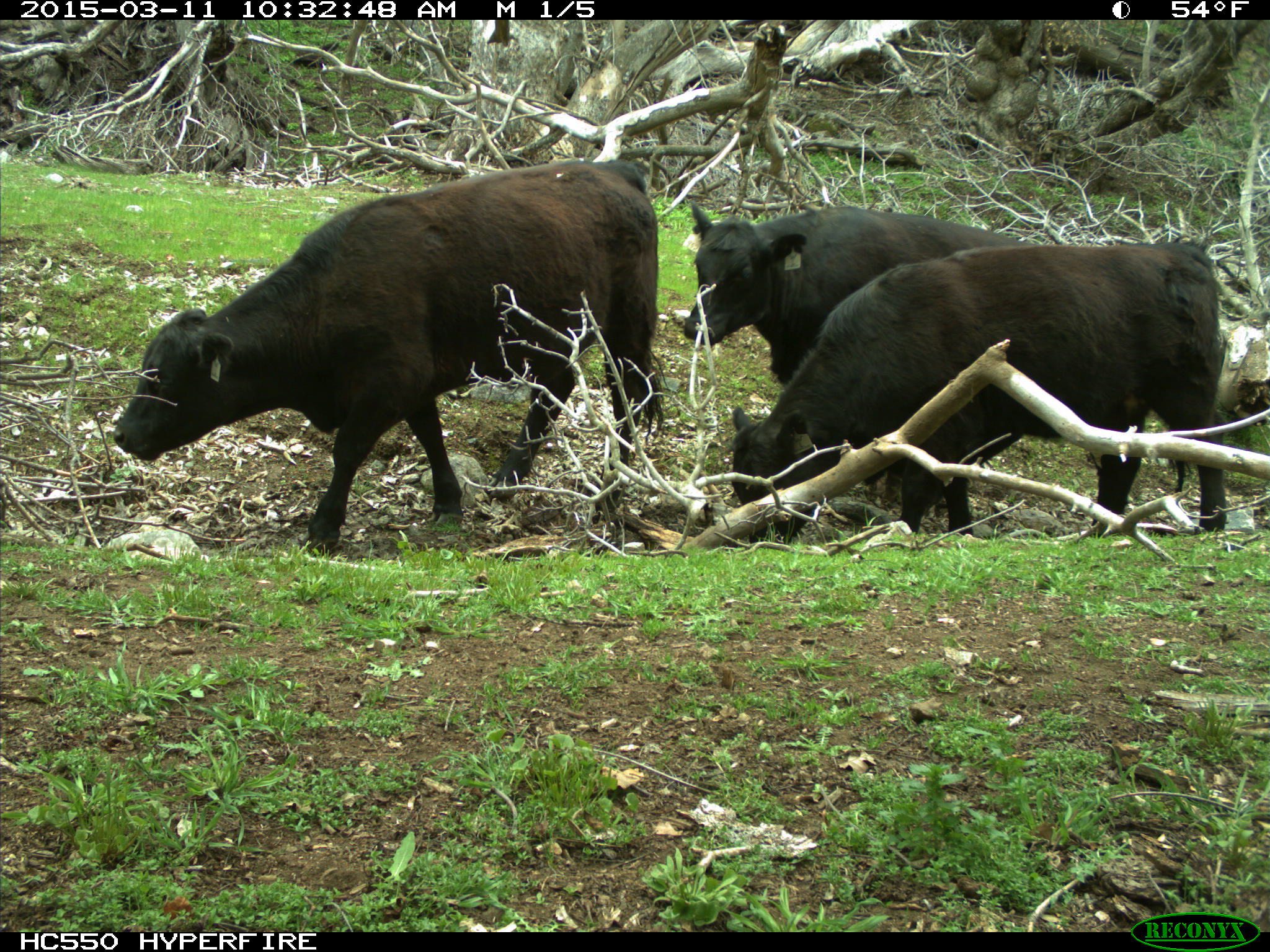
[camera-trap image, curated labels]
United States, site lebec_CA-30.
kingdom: Animalia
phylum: Chordata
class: Mammalia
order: Artiodactyla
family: Bovidae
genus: Bos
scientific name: Bos taurus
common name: domestic cow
Bos taurus (domestic cow).